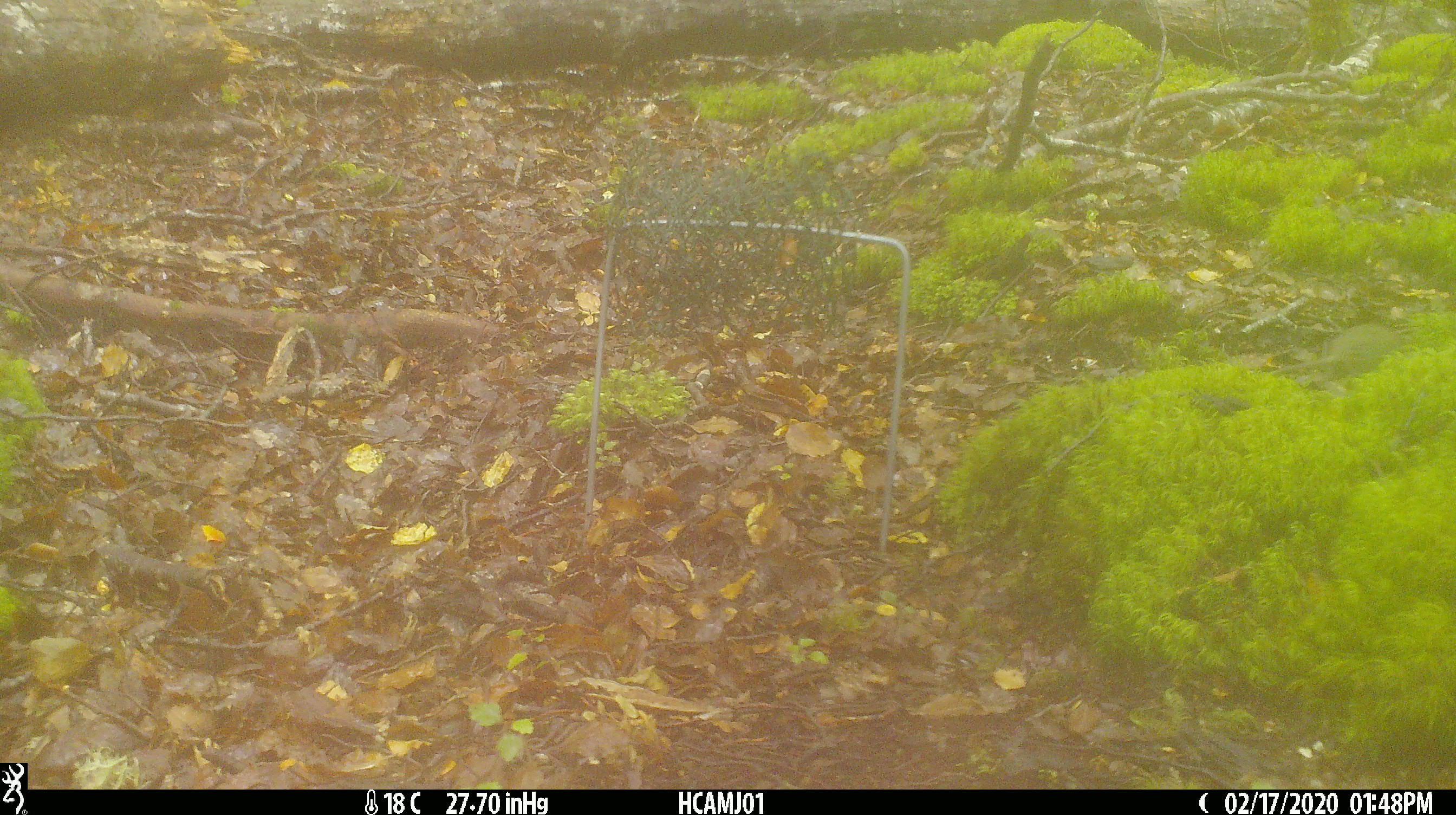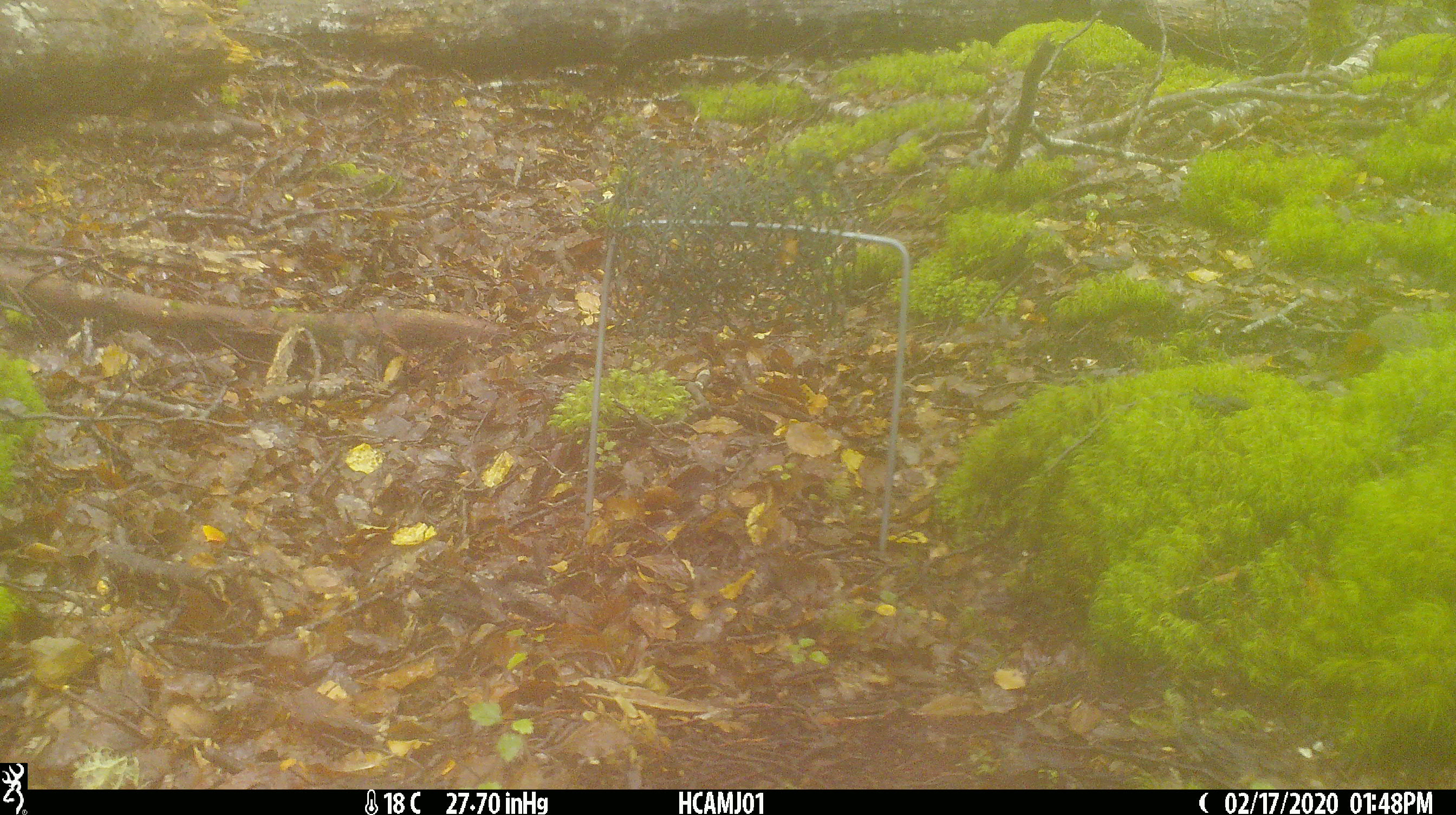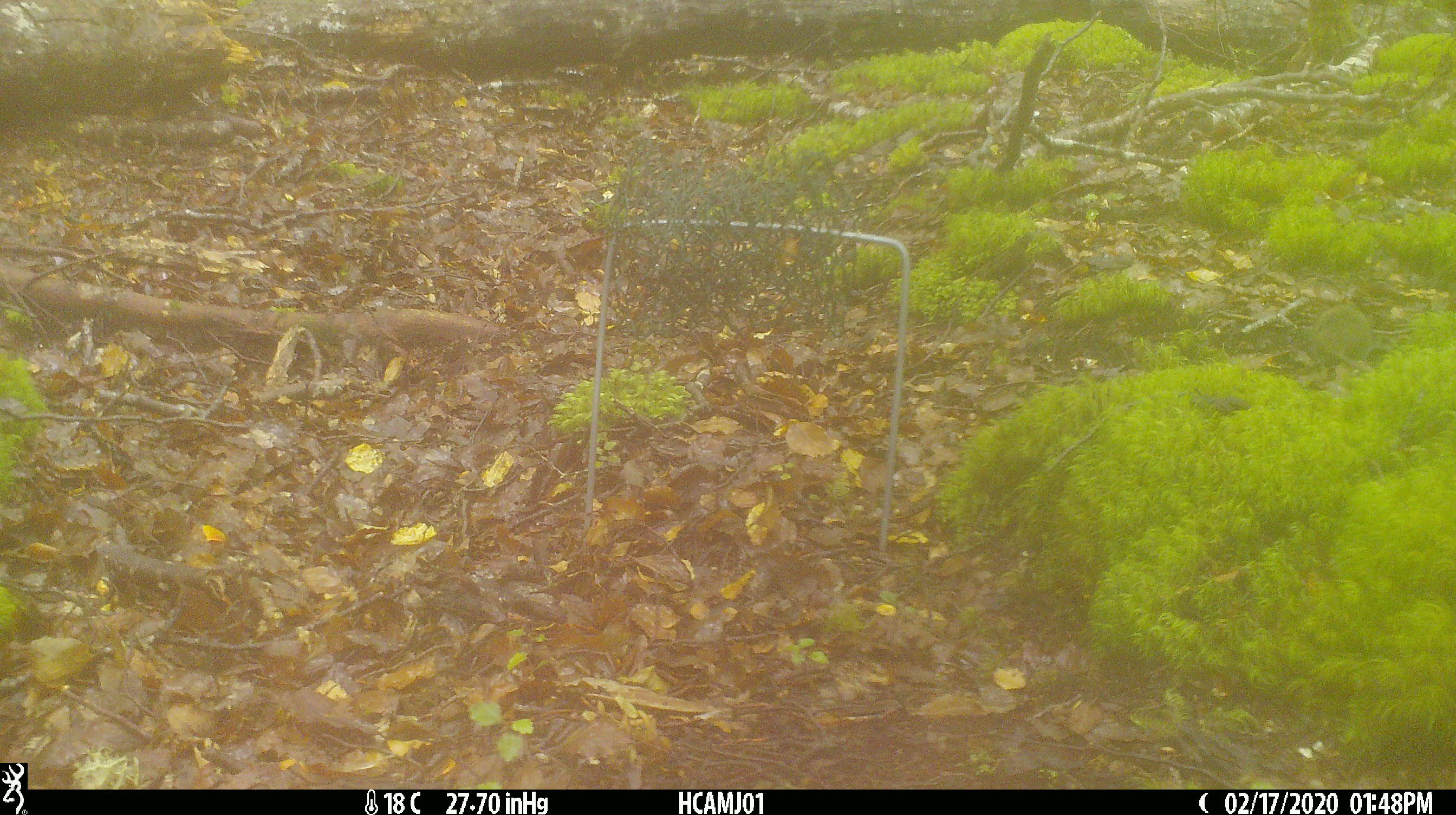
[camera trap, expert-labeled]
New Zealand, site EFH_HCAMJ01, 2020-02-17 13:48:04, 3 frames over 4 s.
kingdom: Animalia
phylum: Chordata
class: Mammalia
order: Rodentia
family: Muridae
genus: Mus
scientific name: Mus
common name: mouse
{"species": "mouse (Mus)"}